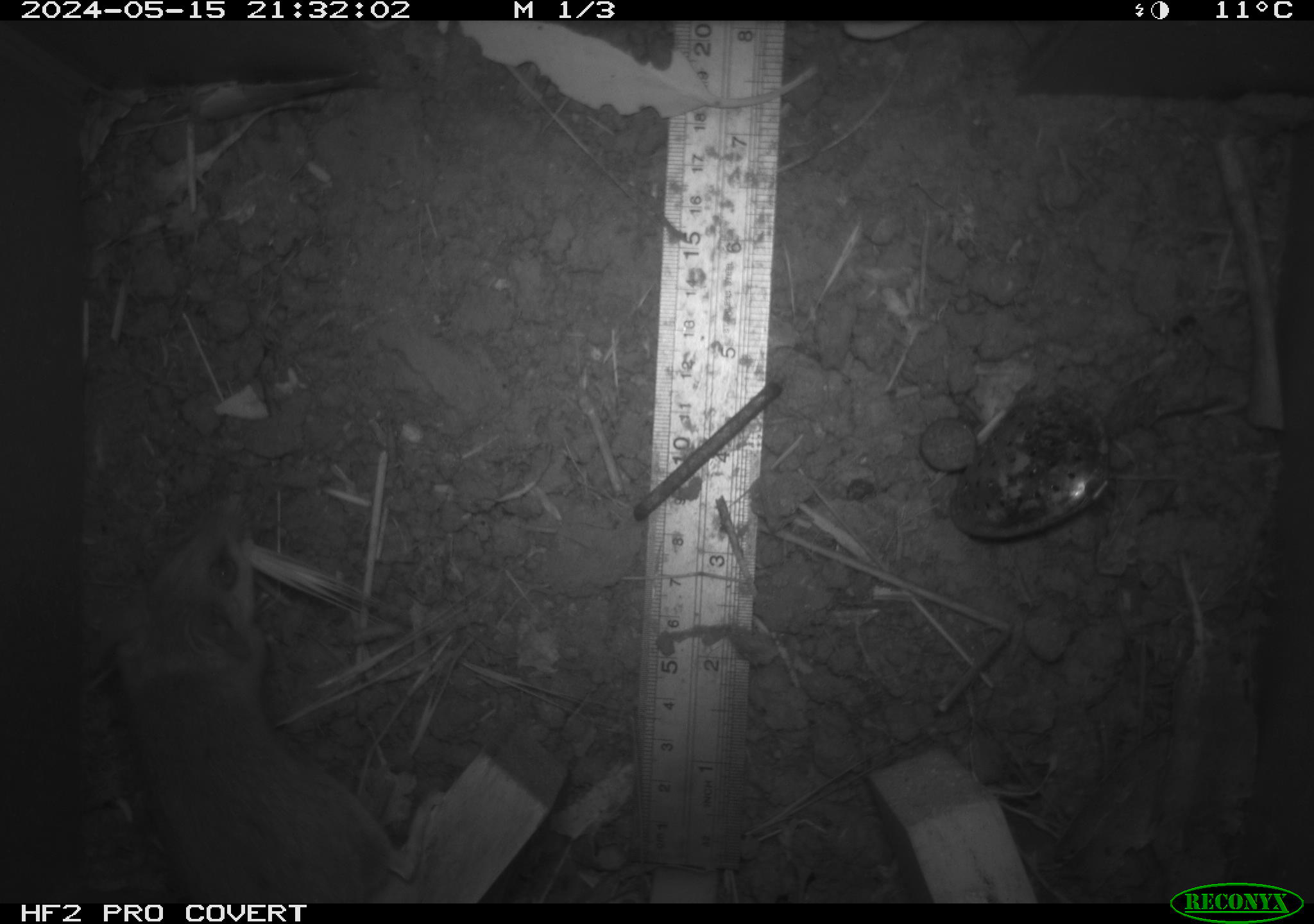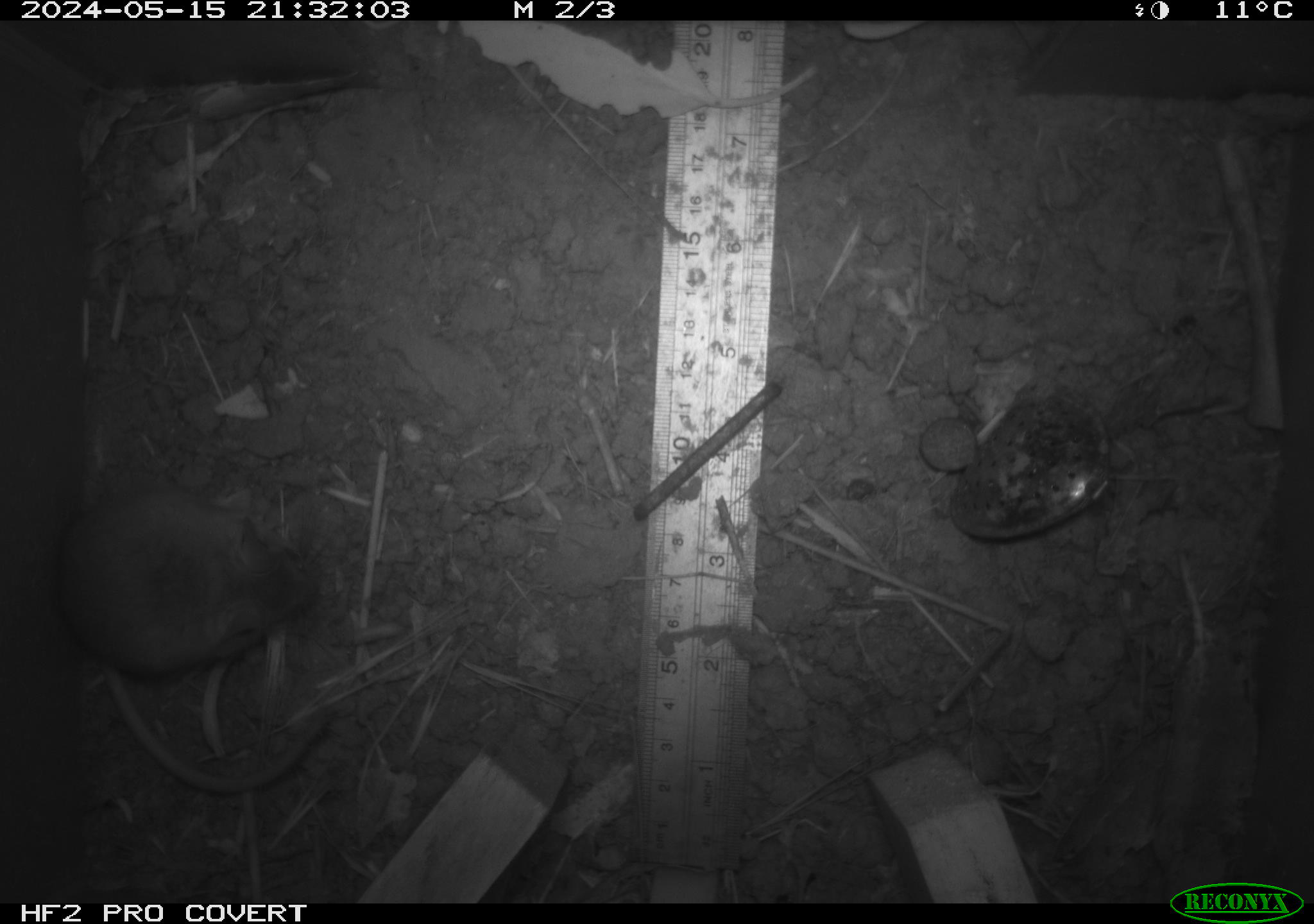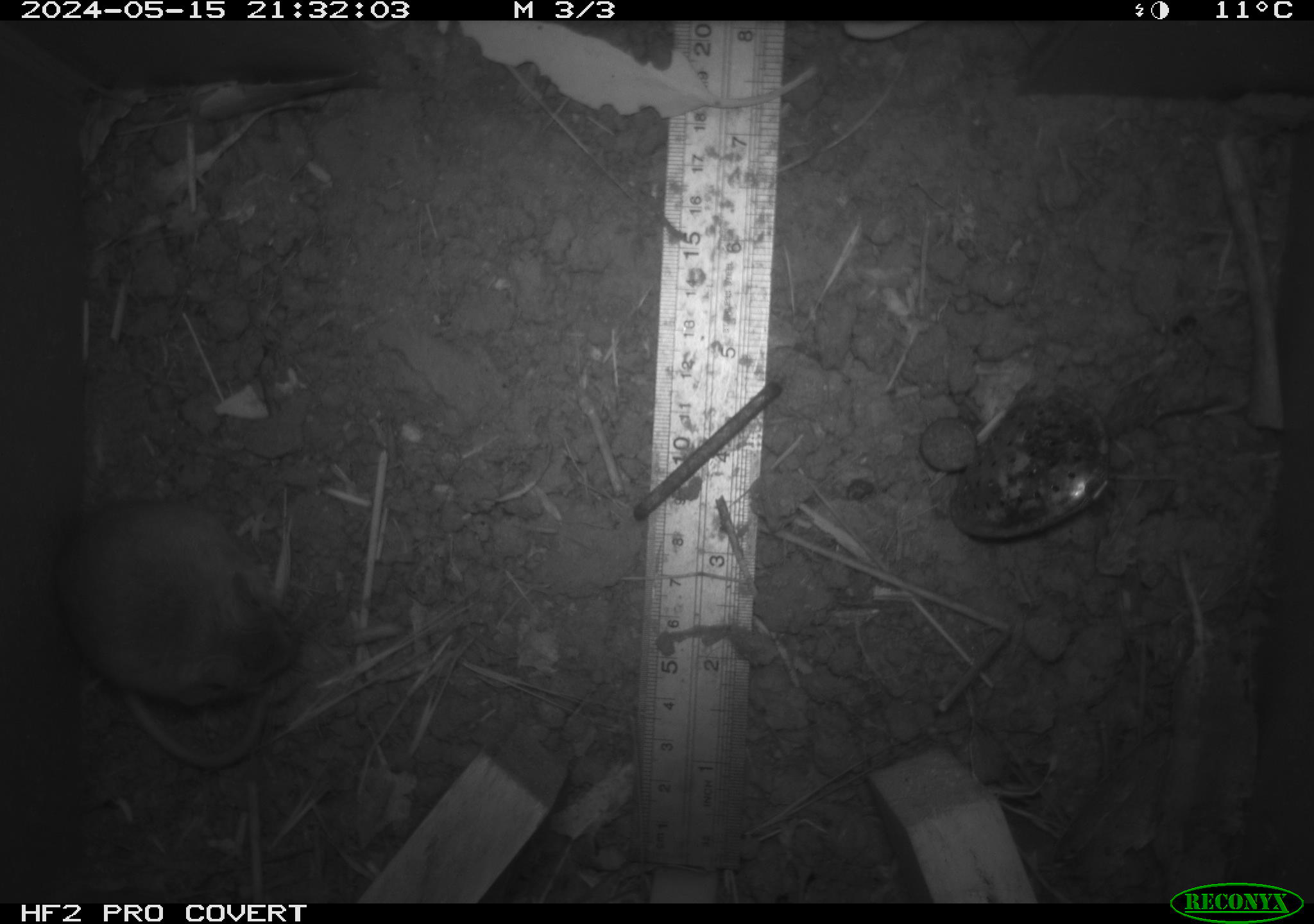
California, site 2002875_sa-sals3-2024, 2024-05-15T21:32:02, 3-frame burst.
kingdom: Animalia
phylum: Chordata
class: Mammalia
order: Rodentia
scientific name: Rodentia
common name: mouse species